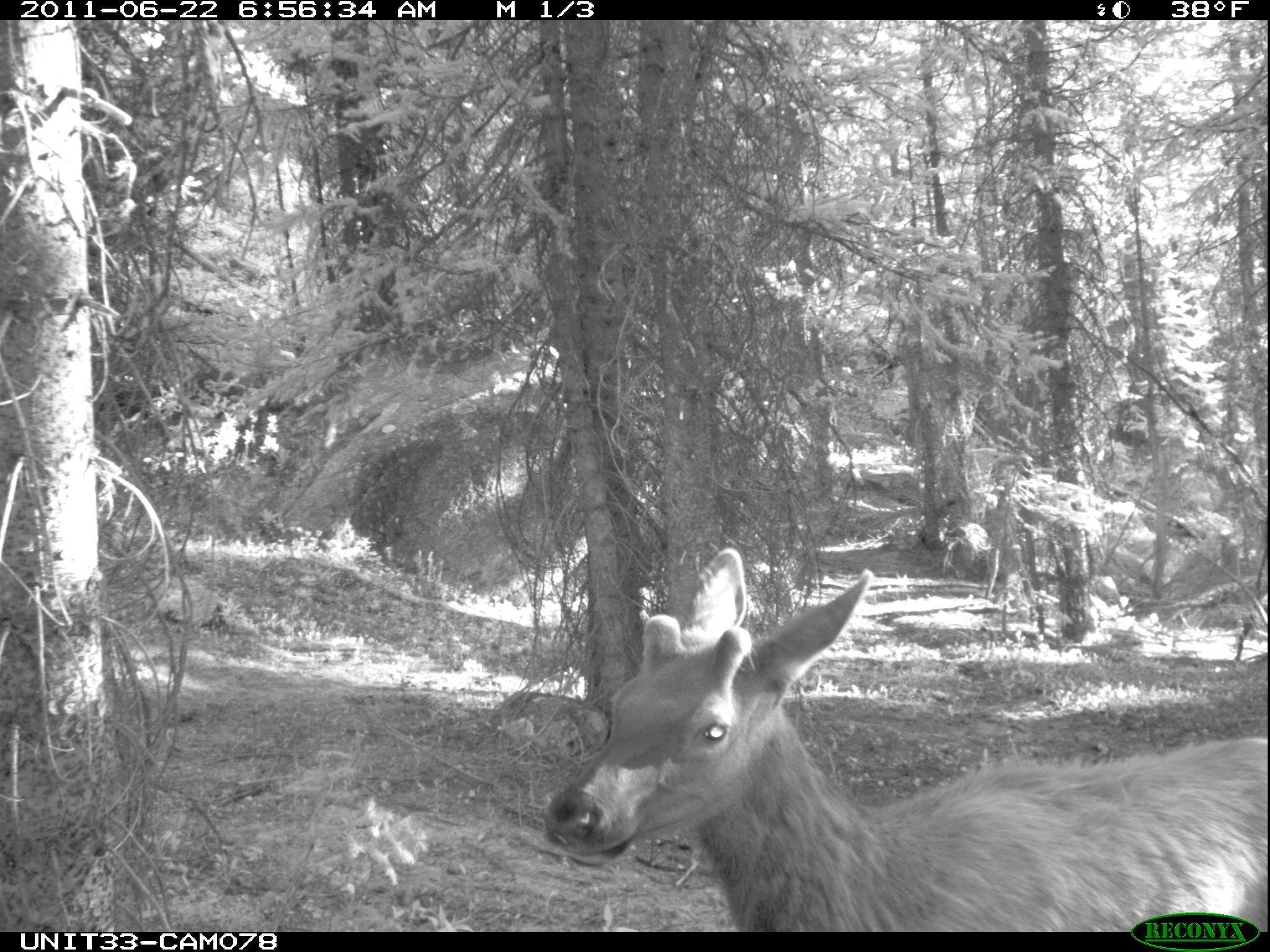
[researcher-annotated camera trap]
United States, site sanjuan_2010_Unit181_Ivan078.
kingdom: Animalia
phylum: Chordata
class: Mammalia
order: Artiodactyla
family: Cervidae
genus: Cervus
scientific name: Cervus elaphus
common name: red deer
Cervus elaphus (red deer).